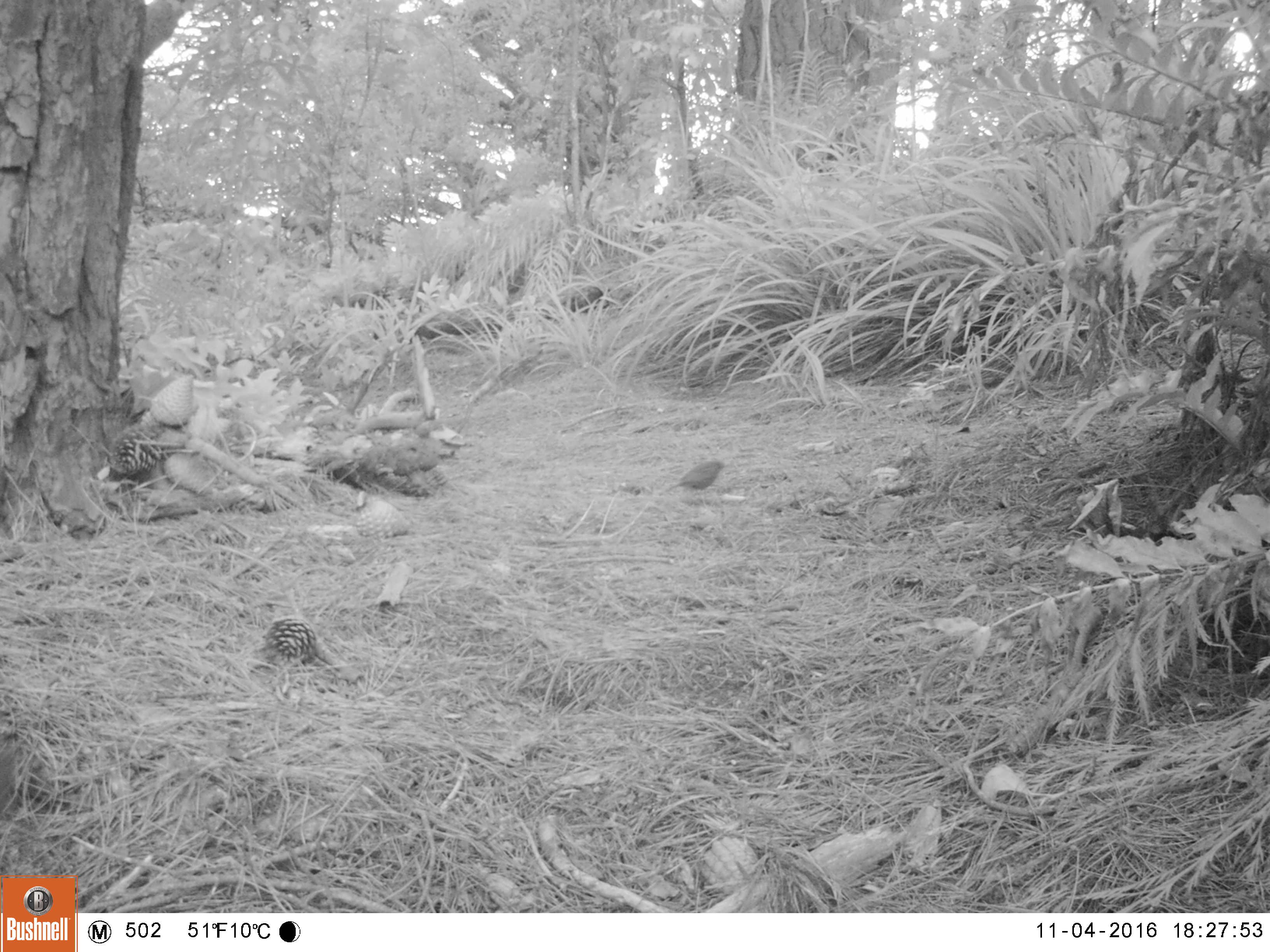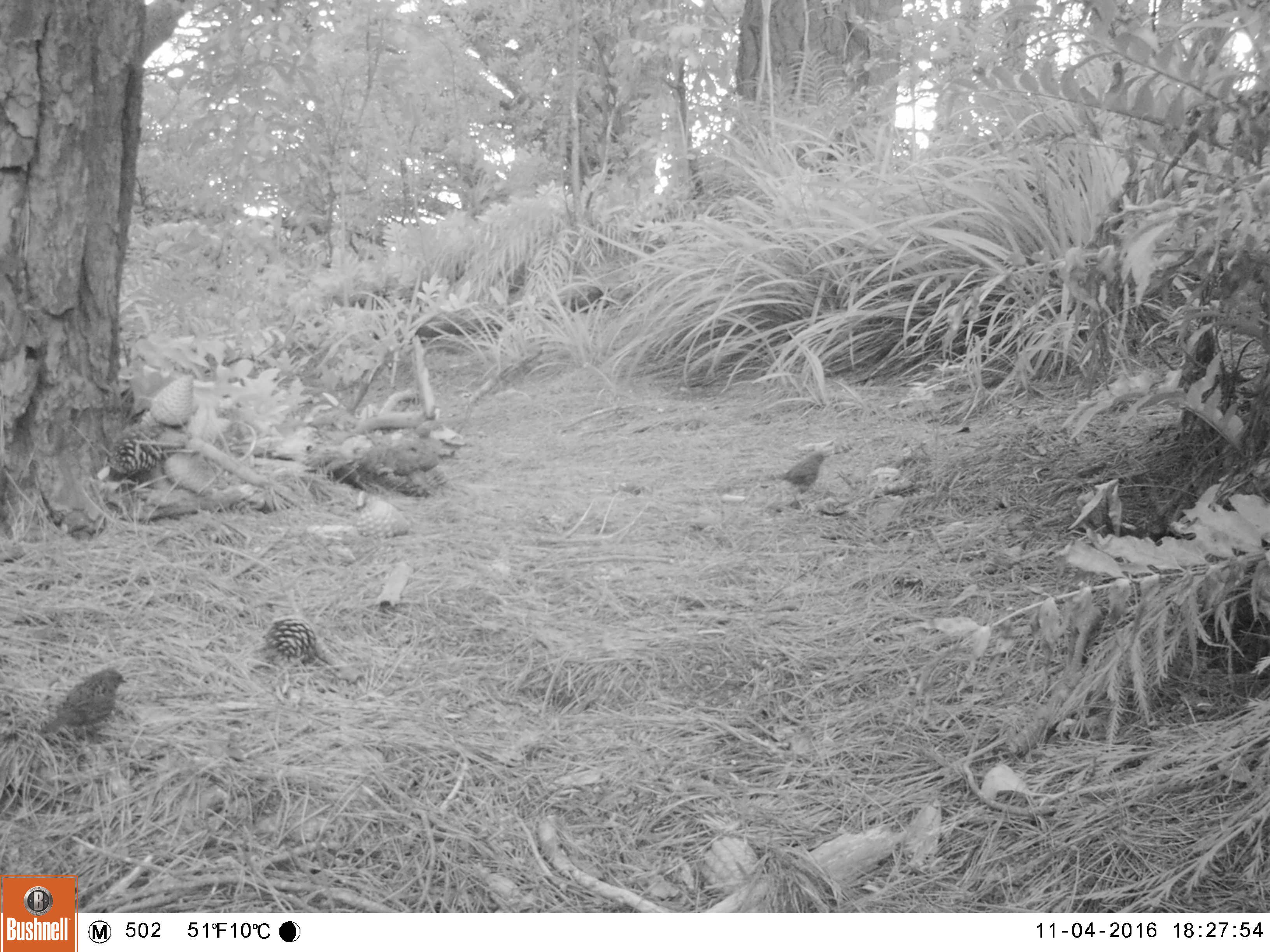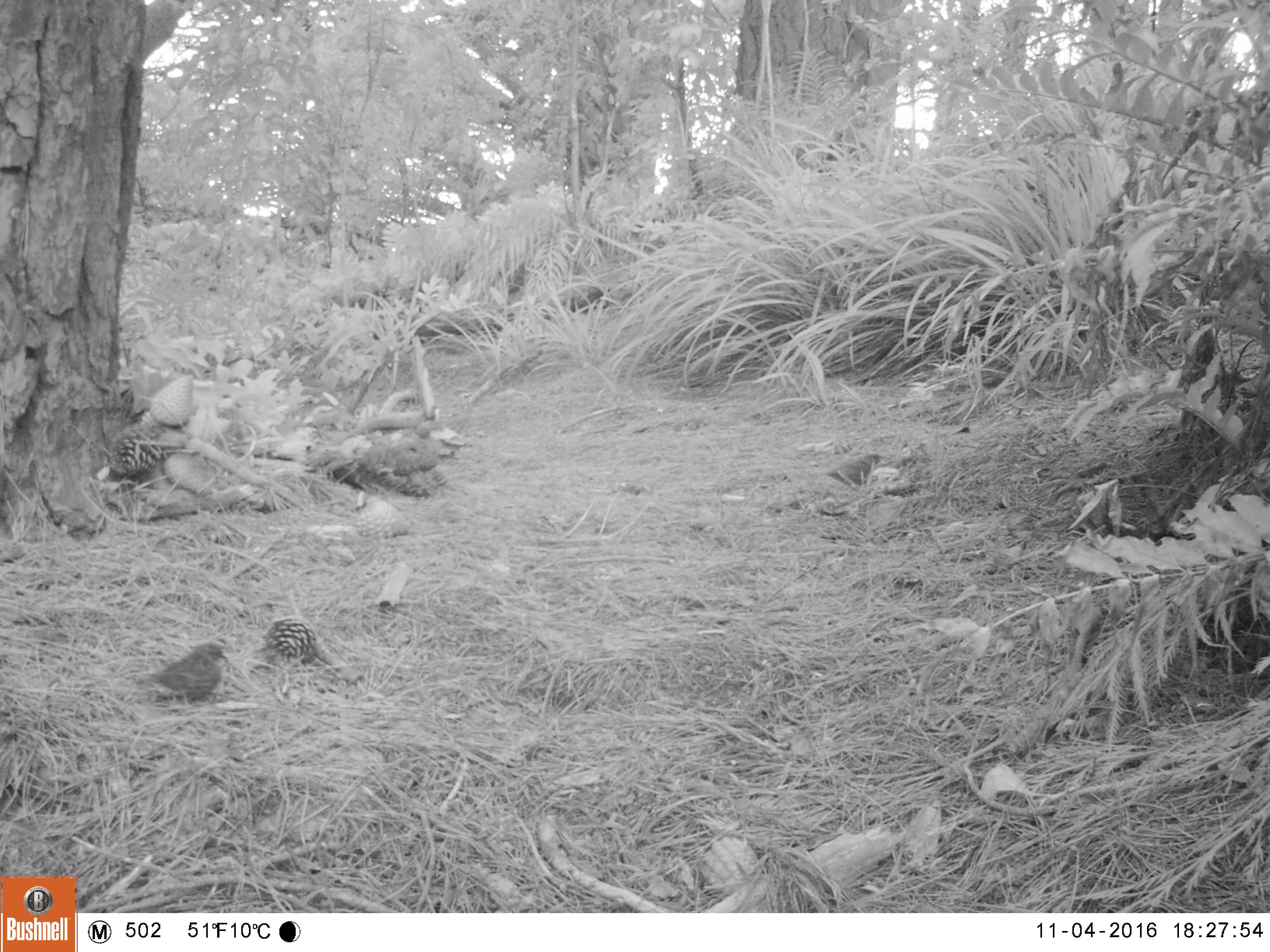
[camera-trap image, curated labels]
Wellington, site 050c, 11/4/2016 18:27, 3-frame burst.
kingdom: Animalia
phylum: Chordata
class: Aves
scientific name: Aves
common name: bird